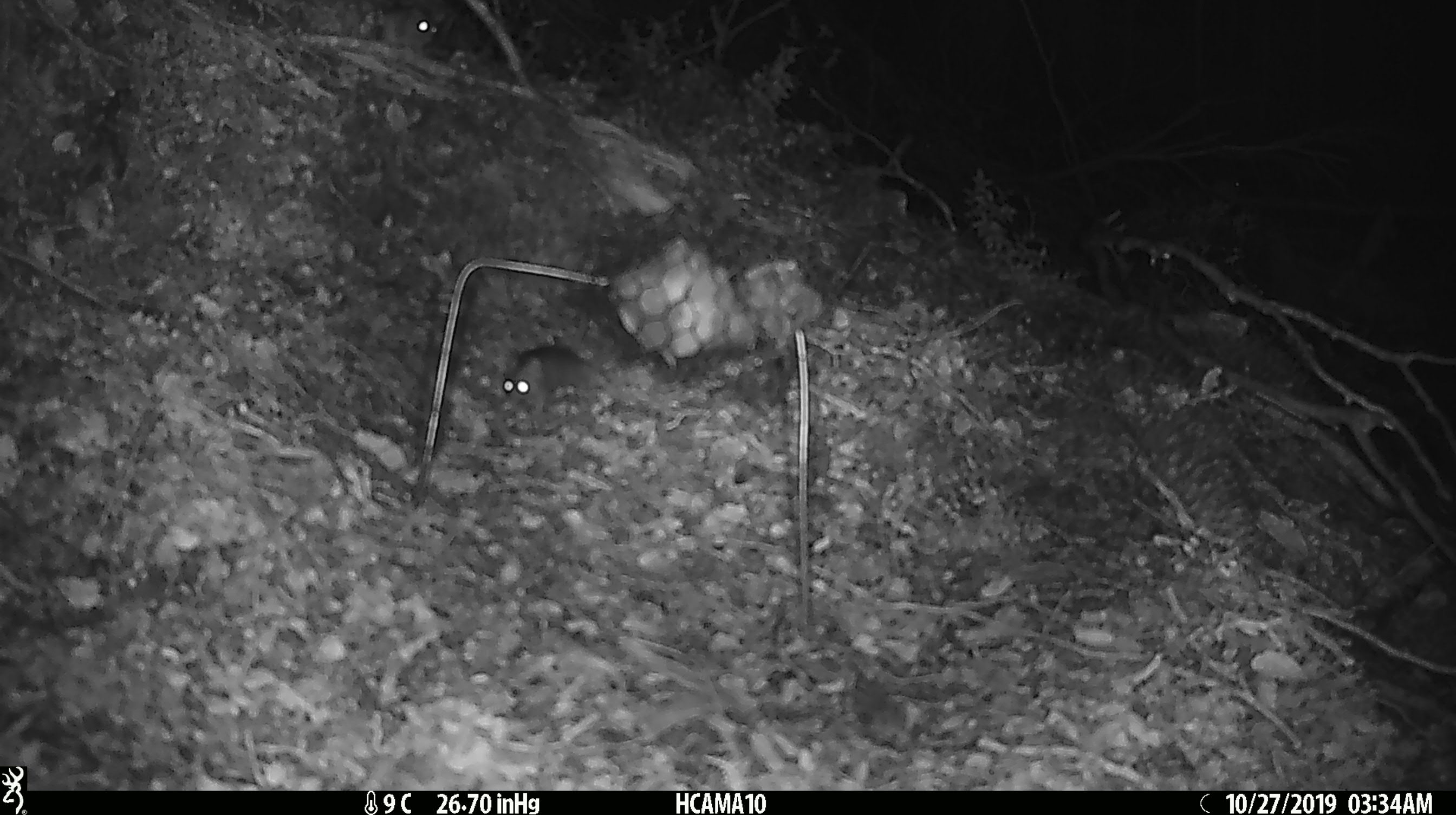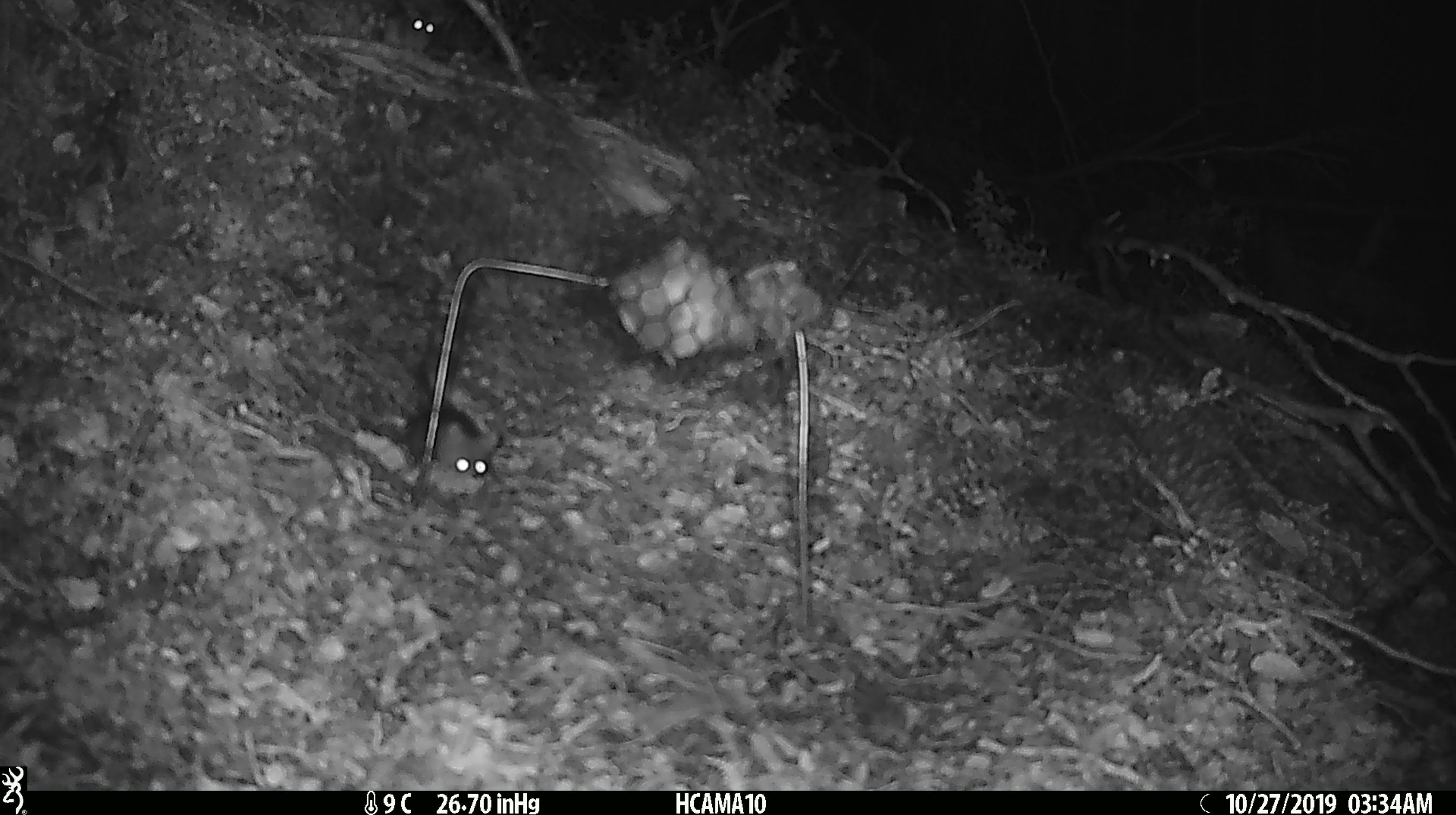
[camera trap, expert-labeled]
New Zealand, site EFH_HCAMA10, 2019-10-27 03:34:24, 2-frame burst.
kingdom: Animalia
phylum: Chordata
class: Mammalia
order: Rodentia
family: Muridae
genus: Mus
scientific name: Mus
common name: mouse